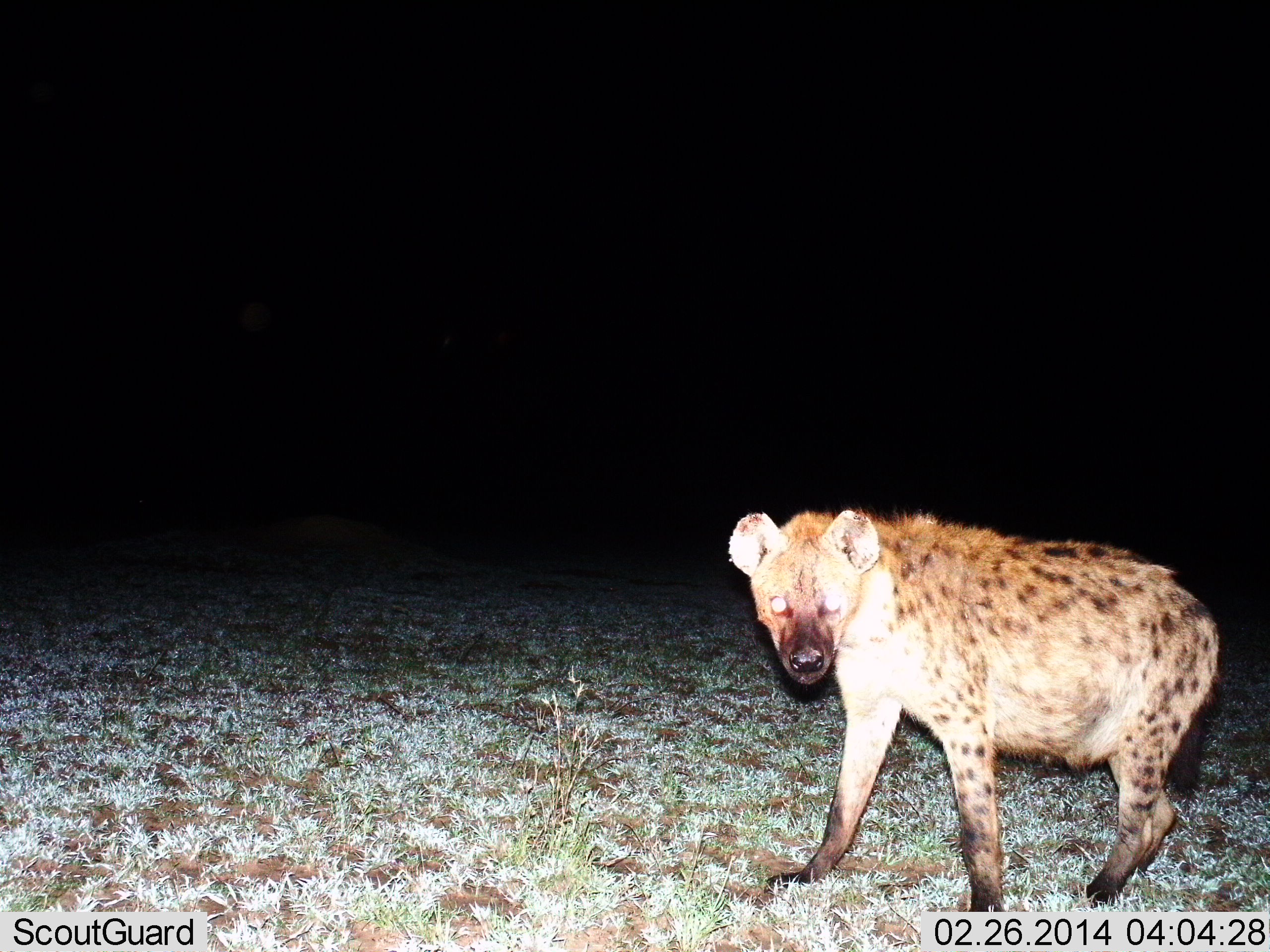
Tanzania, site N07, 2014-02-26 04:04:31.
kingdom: Animalia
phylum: Chordata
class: Mammalia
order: Carnivora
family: Hyaenidae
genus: Crocuta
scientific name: Crocuta crocuta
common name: spotted hyena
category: hyenaspotted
Hyenaspotted (spotted hyena) (Crocuta crocuta), count 1. Behavior (volunteer vote fractions): standing 80%, resting 0%, moving 20%, interacting 0%. Young present (vote fraction): 0%. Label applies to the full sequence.